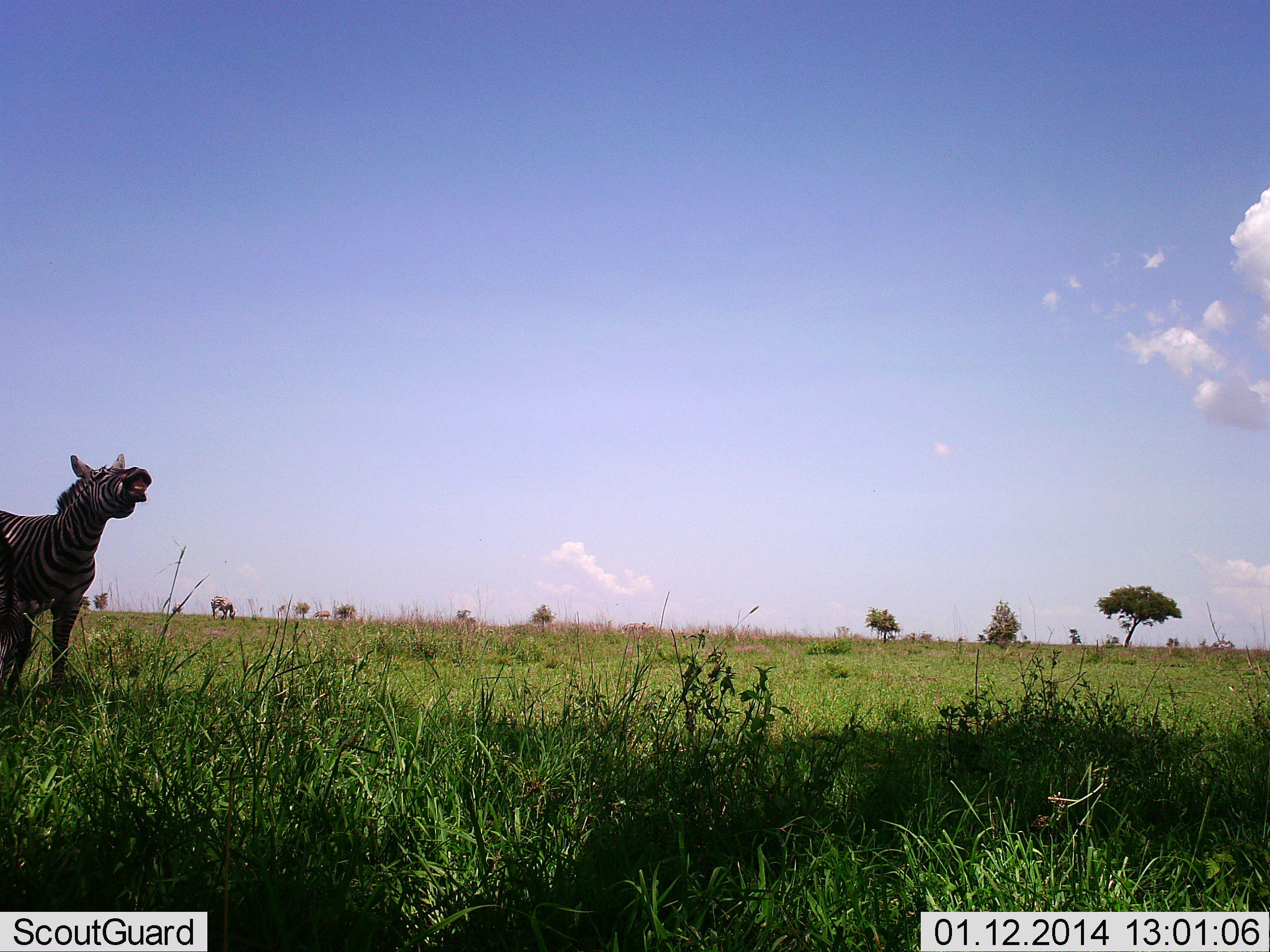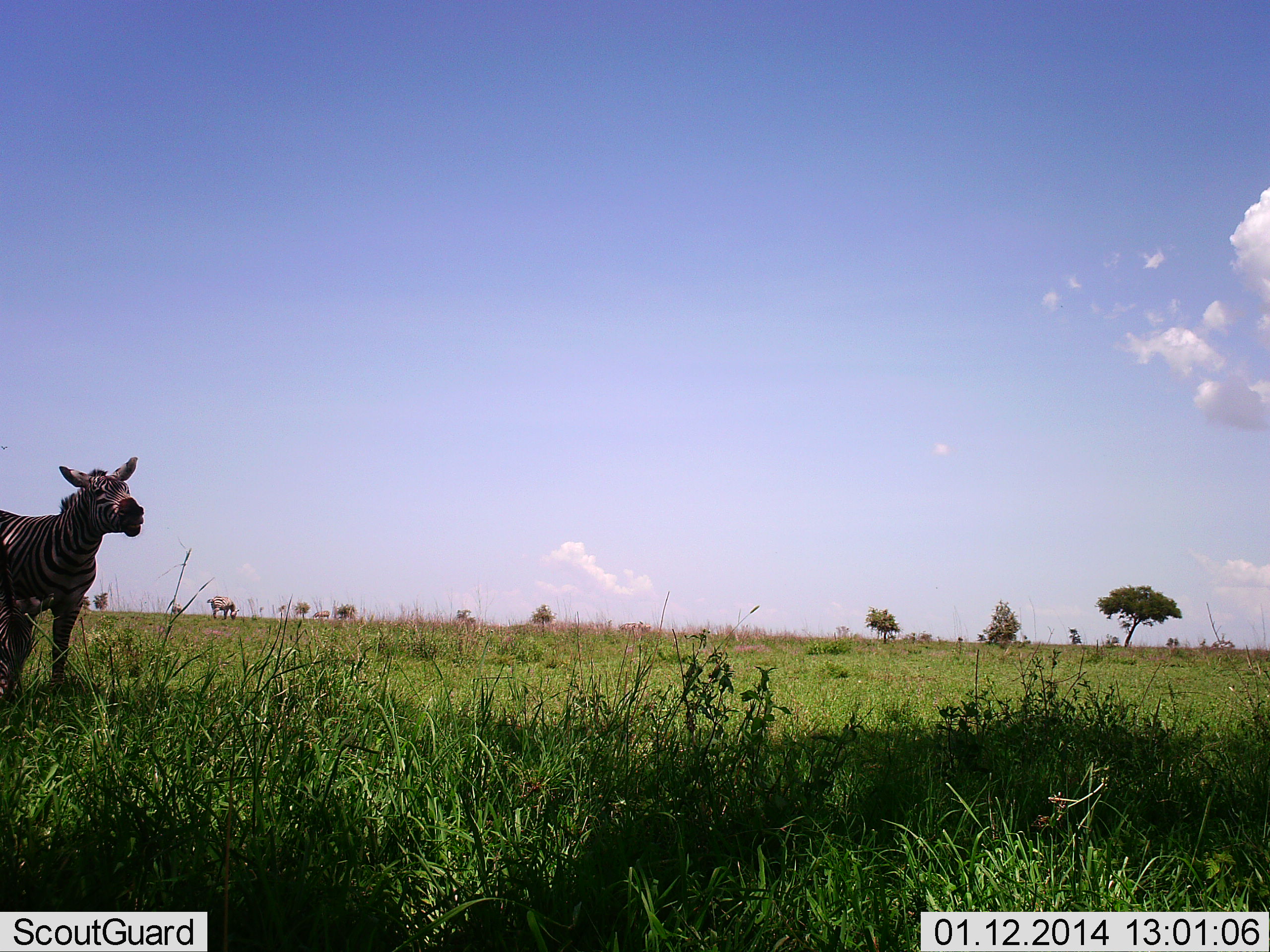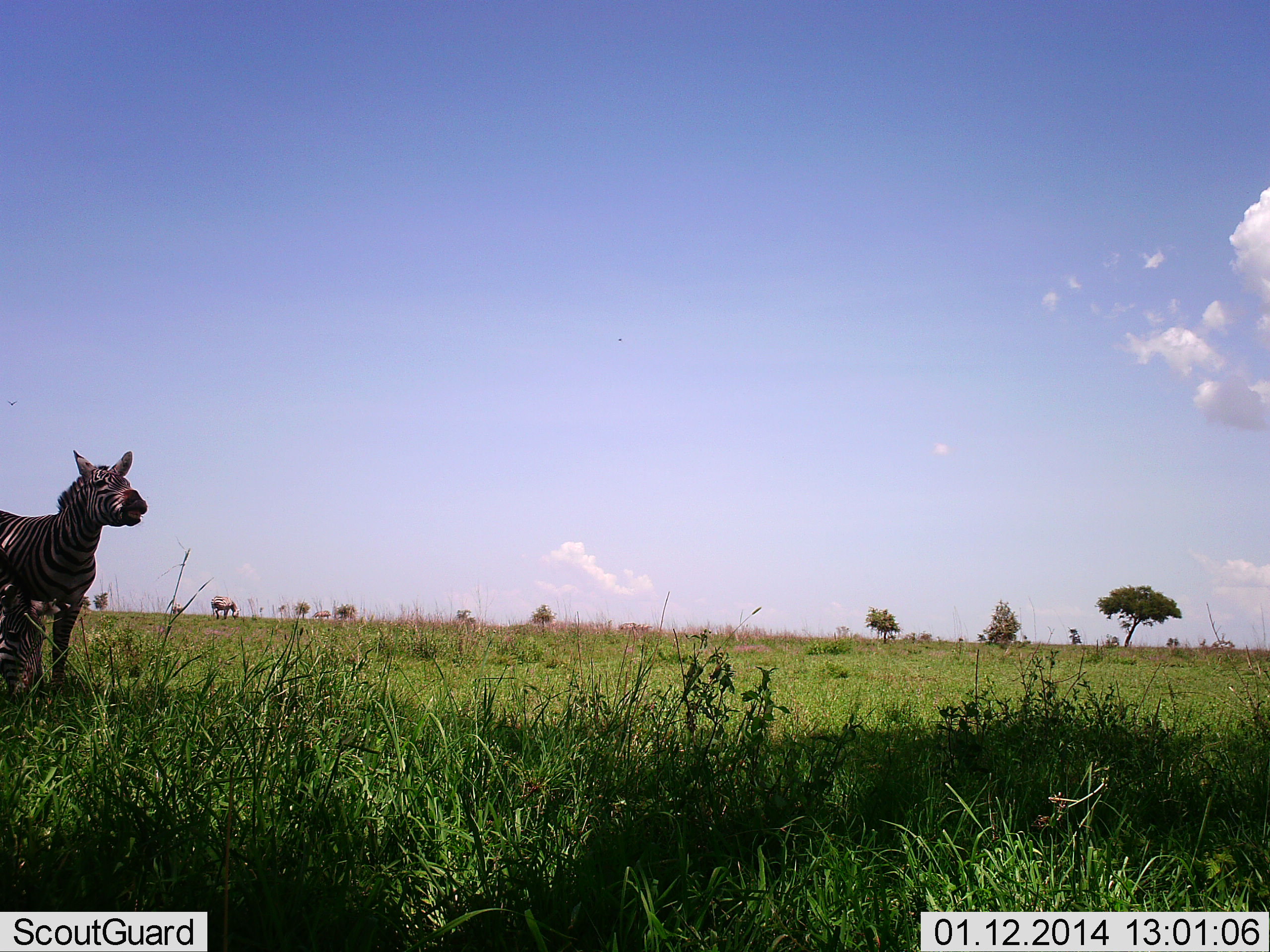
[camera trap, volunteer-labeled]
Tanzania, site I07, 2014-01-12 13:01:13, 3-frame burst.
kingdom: Animalia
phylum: Chordata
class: Mammalia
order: Perissodactyla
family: Equidae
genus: Equus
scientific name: Equus quagga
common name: plains zebra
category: zebra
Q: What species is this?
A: Zebra (plains zebra) (Equus quagga).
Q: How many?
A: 1.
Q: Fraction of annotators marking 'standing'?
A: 73%.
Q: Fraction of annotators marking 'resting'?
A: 0%.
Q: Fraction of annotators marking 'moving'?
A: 9%.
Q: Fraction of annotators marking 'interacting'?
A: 18%.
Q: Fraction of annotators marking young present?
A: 0%.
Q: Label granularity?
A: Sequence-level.